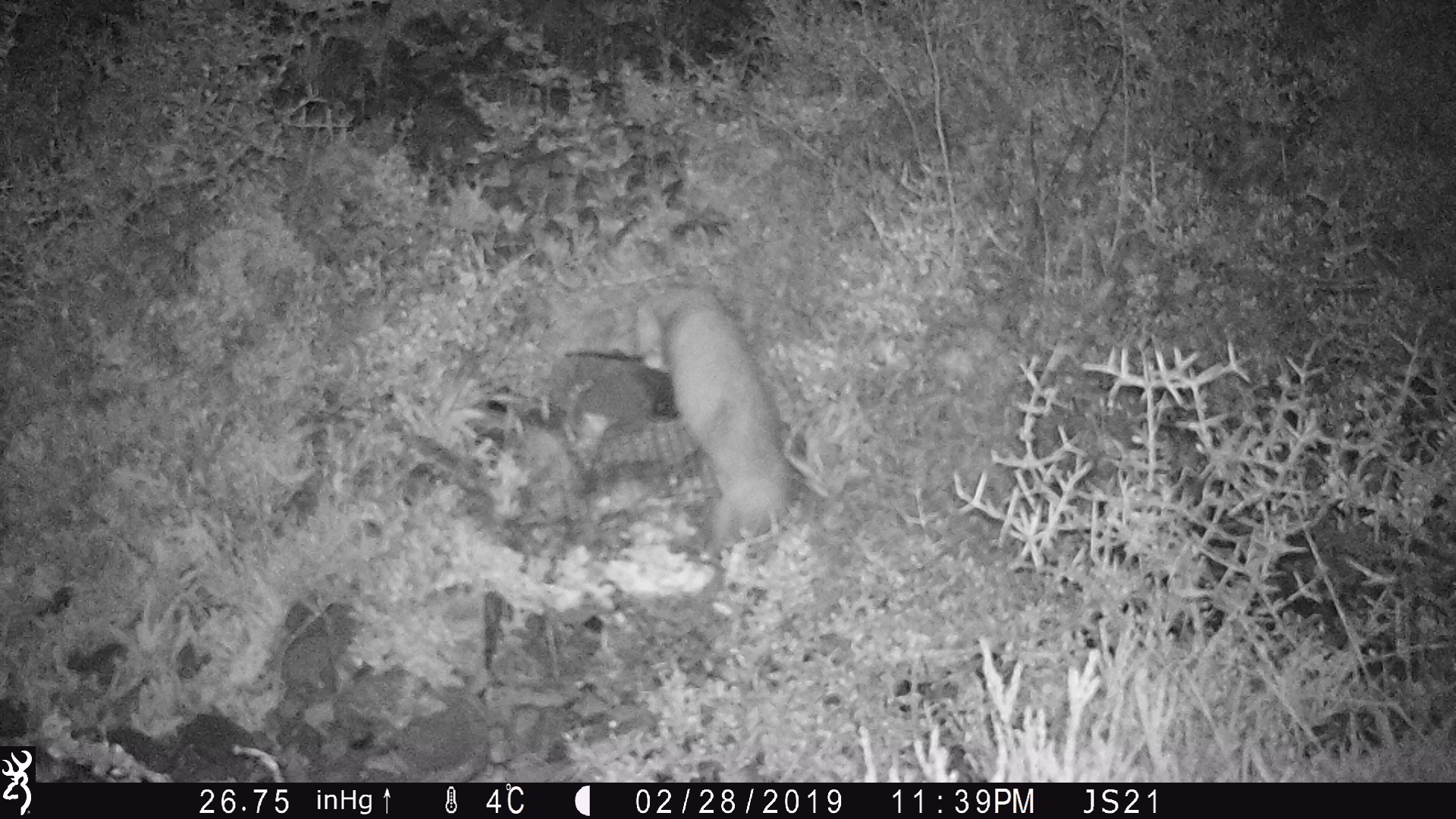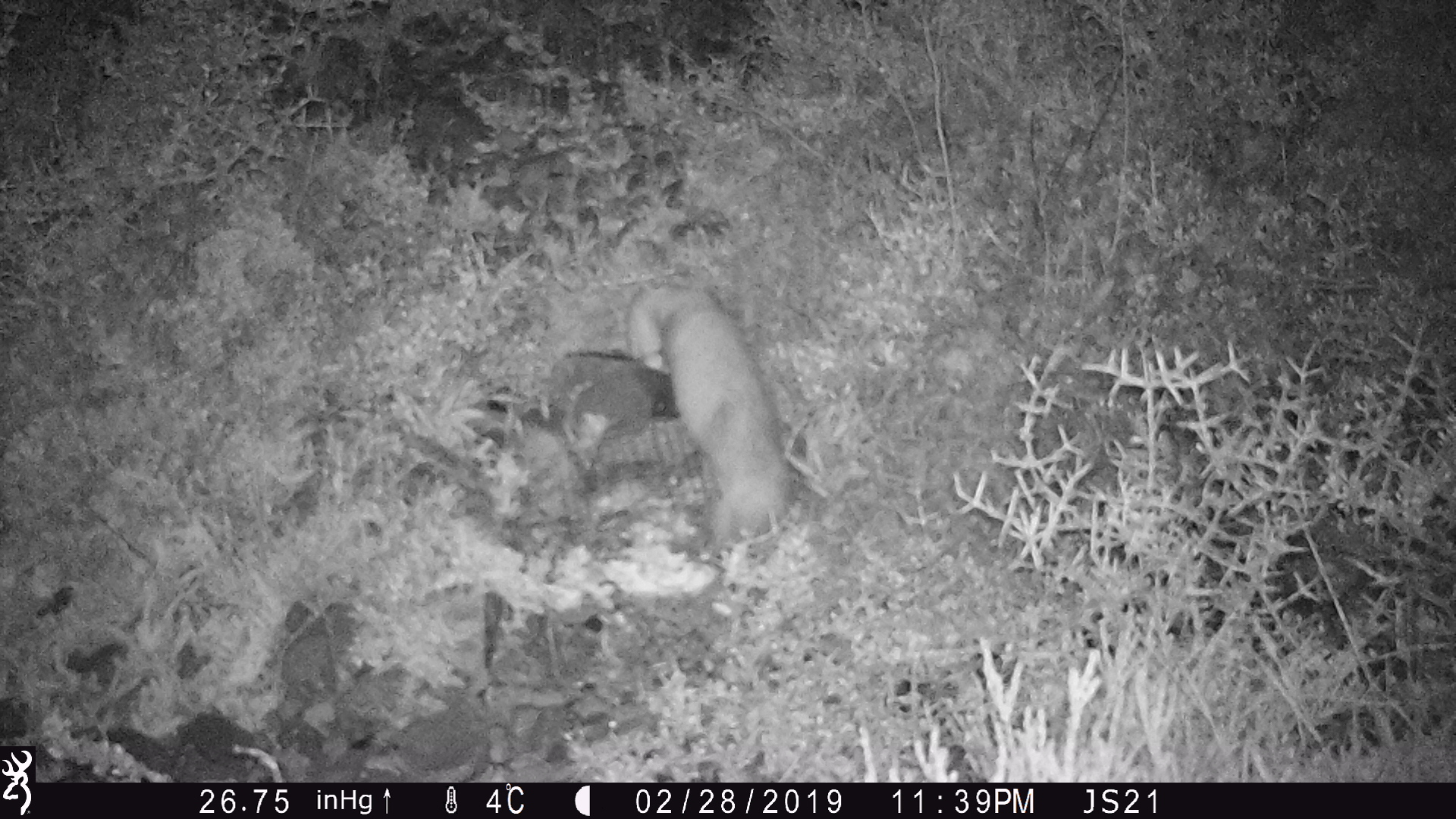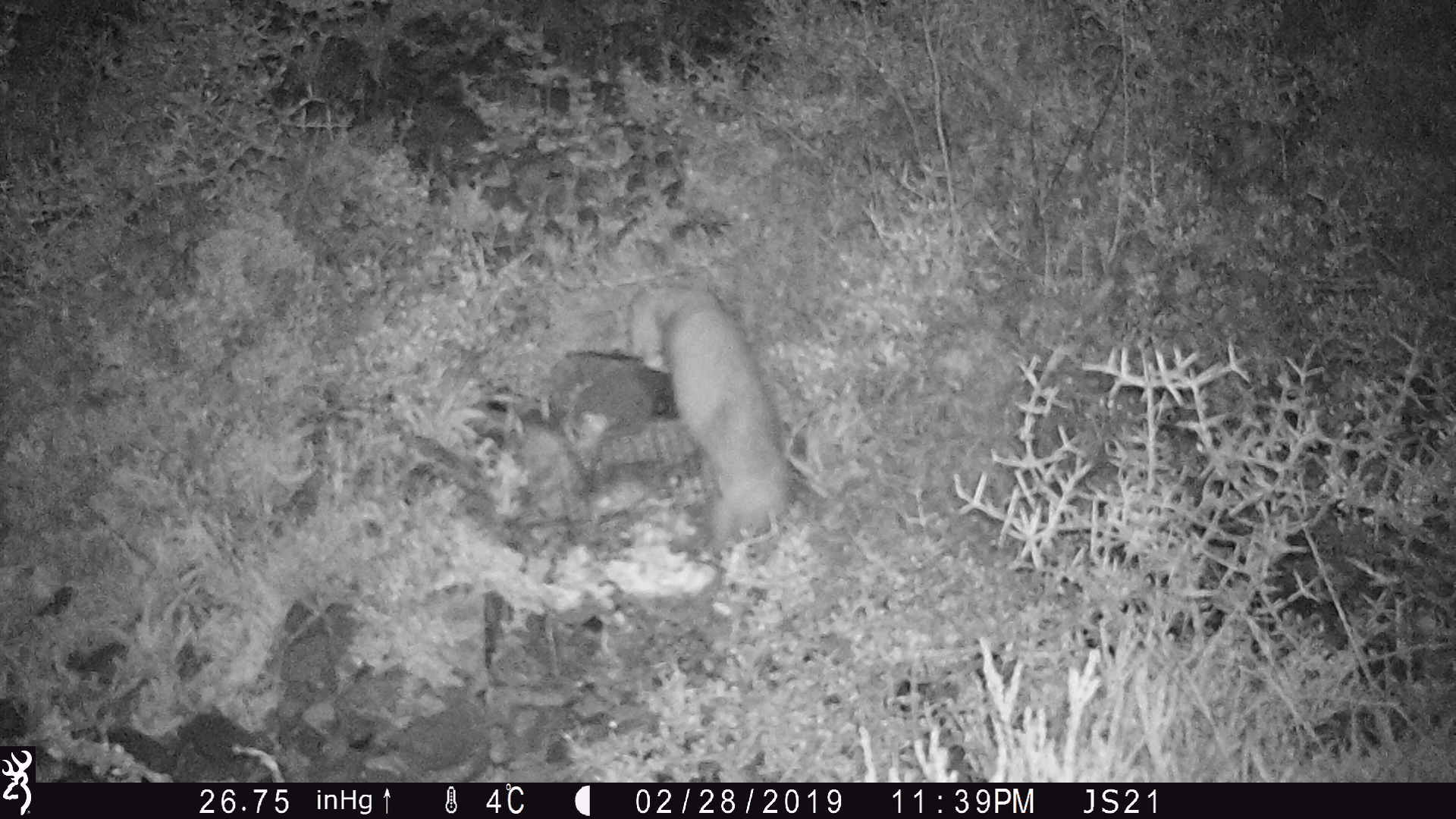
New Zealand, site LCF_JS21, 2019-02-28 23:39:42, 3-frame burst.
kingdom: Animalia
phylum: Chordata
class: Mammalia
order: Carnivora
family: Mustelidae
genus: Mustela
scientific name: Mustela furo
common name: ferret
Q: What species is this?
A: Ferret (Mustela furo).